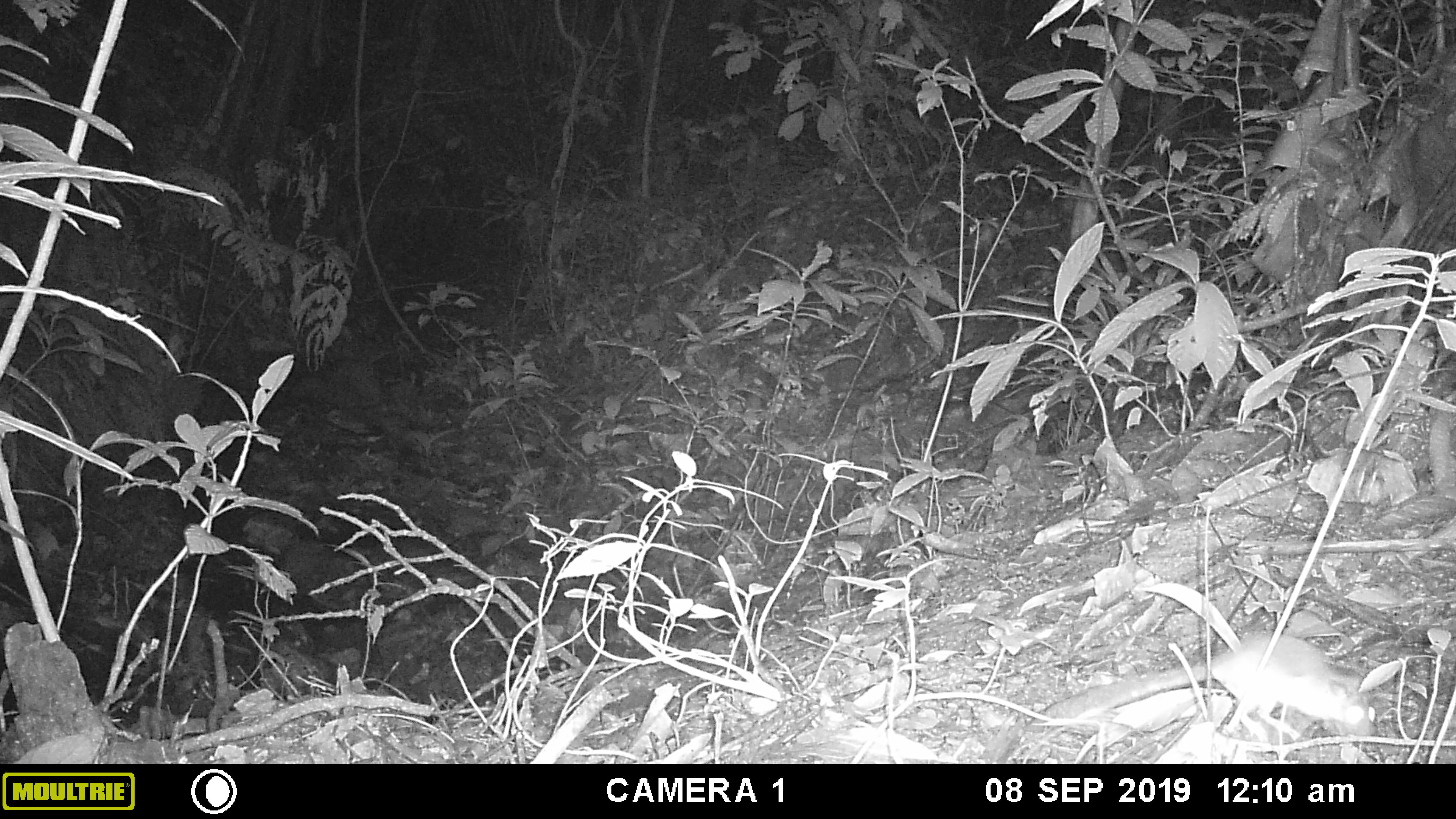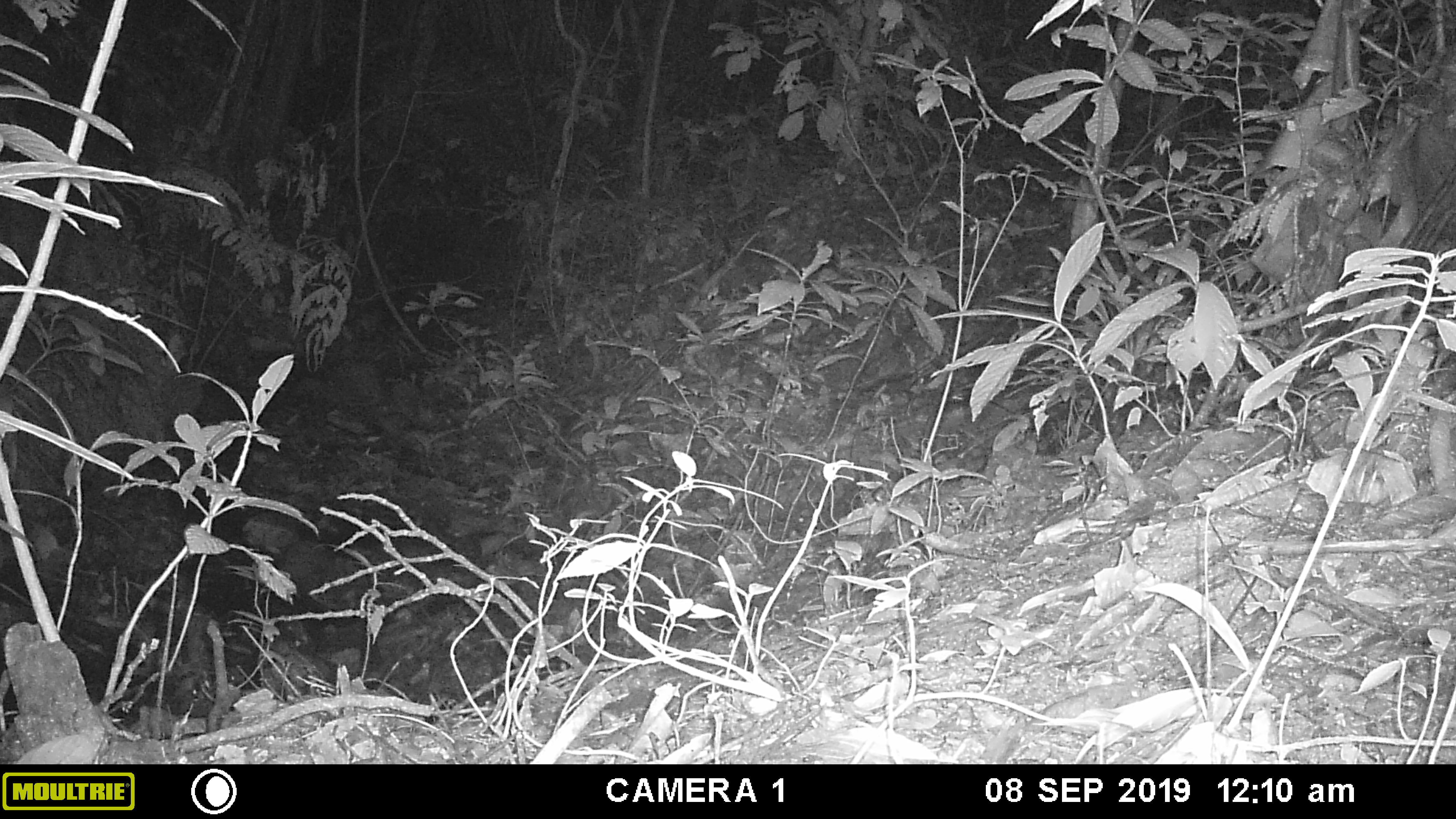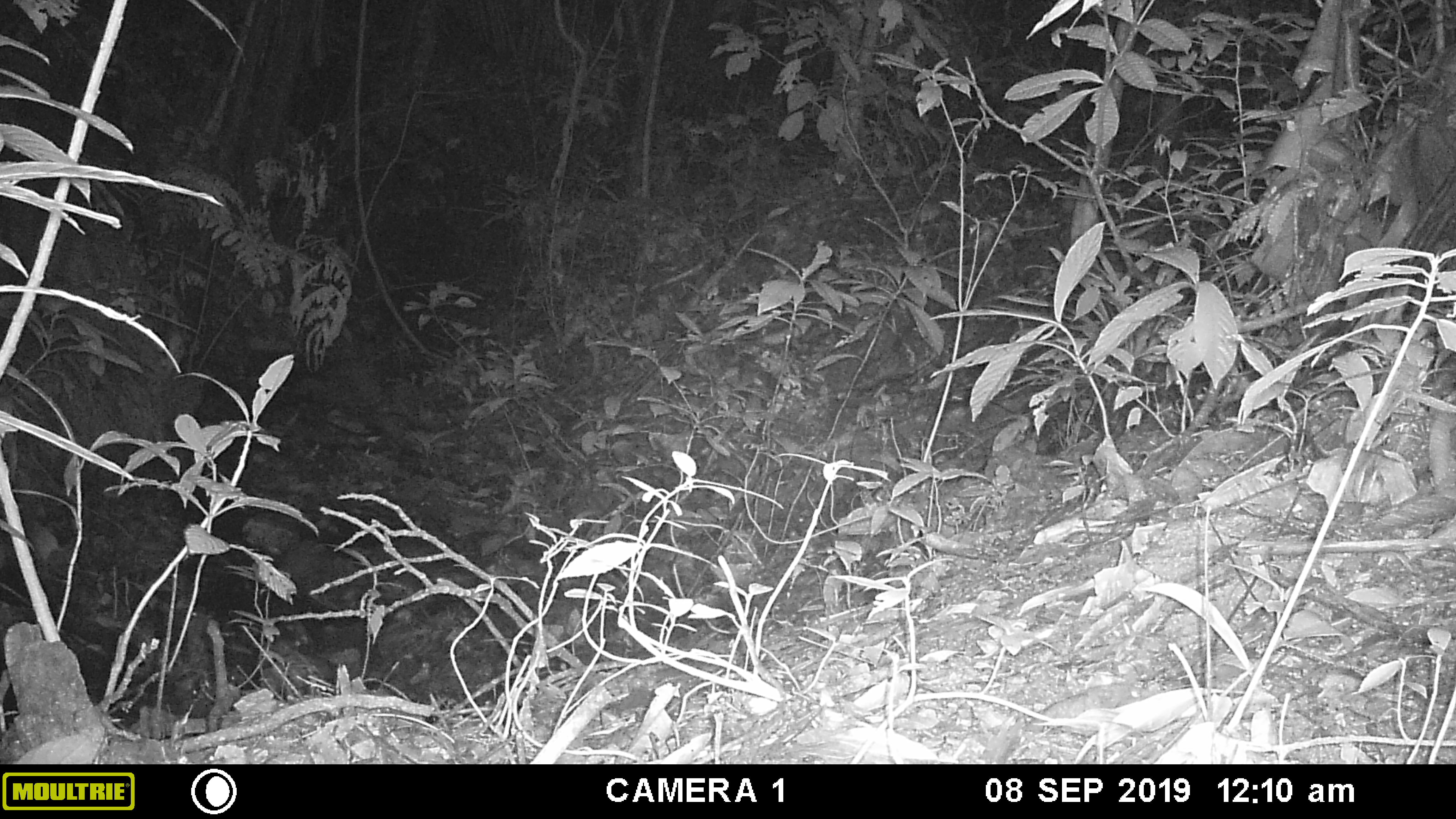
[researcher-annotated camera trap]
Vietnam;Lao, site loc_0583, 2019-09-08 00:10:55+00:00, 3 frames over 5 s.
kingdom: Animalia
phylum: Chordata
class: Mammalia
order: Rodentia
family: Muridae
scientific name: Muridae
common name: old-world mice and rats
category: unidentified murid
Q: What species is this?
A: Unidentified murid (old-world mice and rats) (Muridae).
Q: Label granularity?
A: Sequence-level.